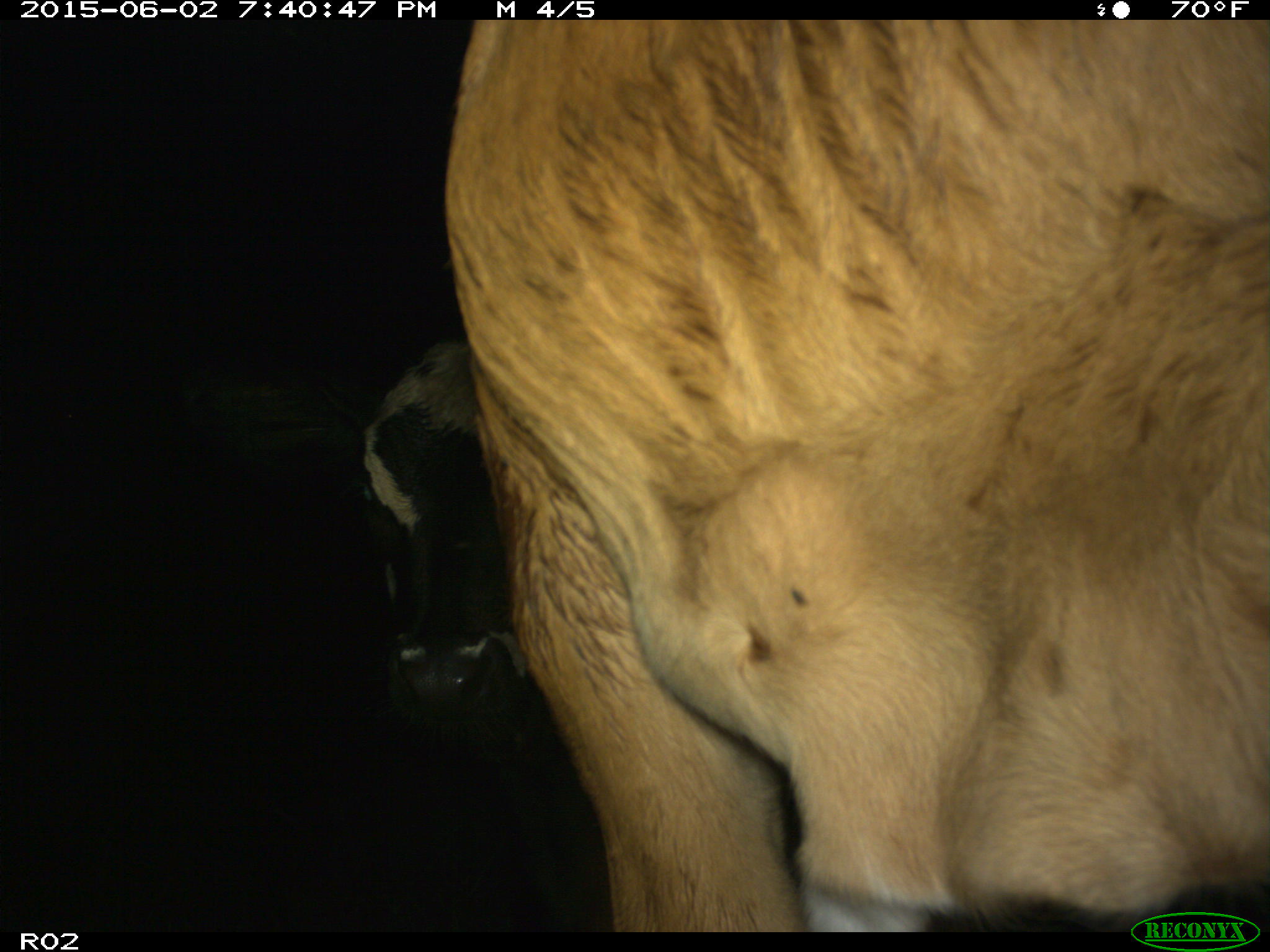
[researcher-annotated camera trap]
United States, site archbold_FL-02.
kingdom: Animalia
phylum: Chordata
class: Mammalia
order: Artiodactyla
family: Bovidae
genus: Bos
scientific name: Bos taurus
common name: domestic cow